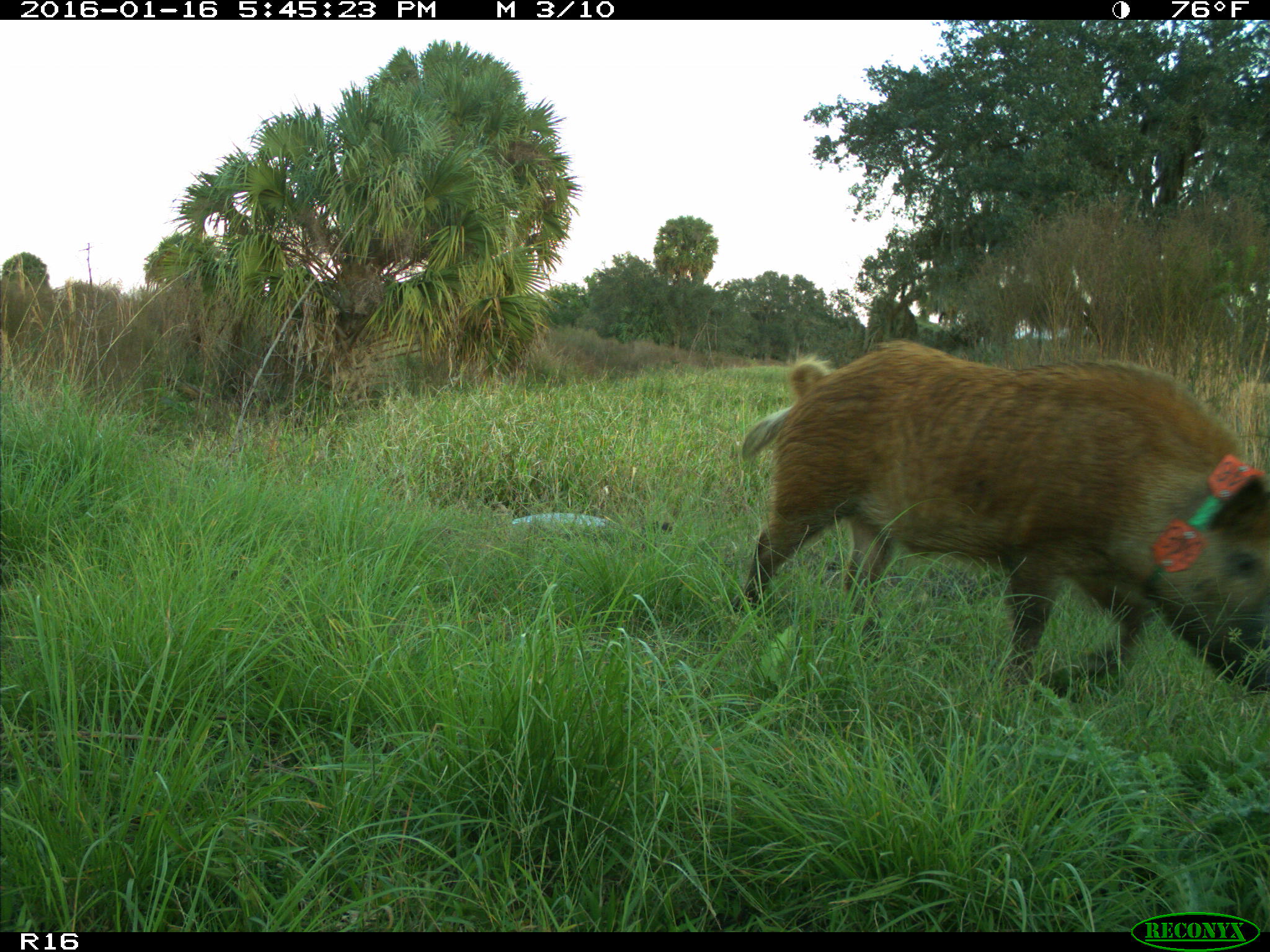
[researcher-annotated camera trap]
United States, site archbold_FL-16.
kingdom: Animalia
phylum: Chordata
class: Mammalia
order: Artiodactyla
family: Suidae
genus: Sus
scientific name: Sus scrofa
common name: wild boar